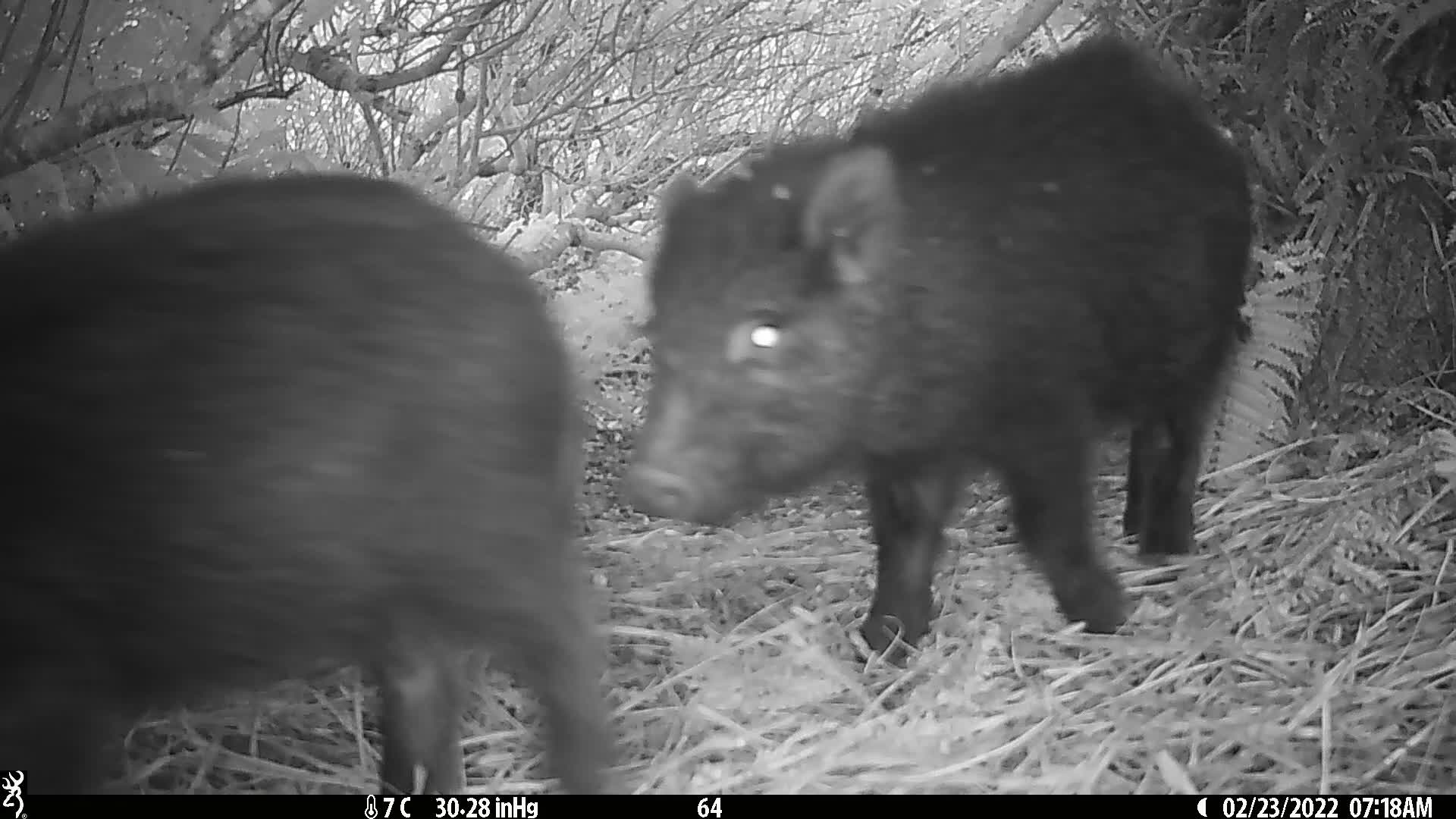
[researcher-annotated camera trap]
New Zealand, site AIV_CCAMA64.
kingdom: Animalia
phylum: Chordata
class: Mammalia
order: Artiodactyla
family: Suidae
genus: Sus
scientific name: Sus scrofa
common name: pig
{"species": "pig (Sus scrofa)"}